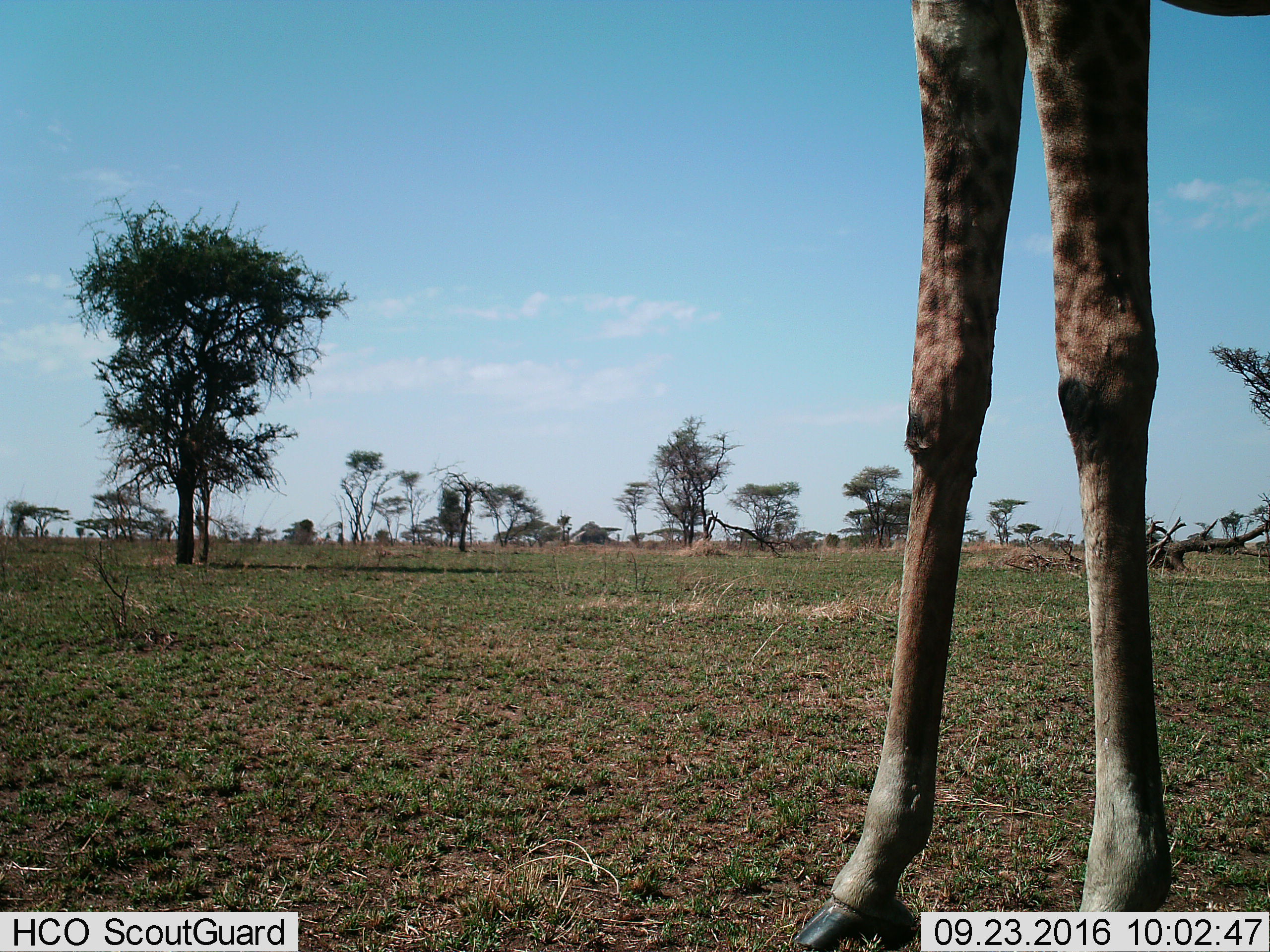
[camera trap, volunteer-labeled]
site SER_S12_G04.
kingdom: Animalia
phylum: Chordata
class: Mammalia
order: Artiodactyla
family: Giraffidae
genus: Giraffa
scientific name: Giraffa camelopardalis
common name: giraffe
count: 1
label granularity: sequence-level